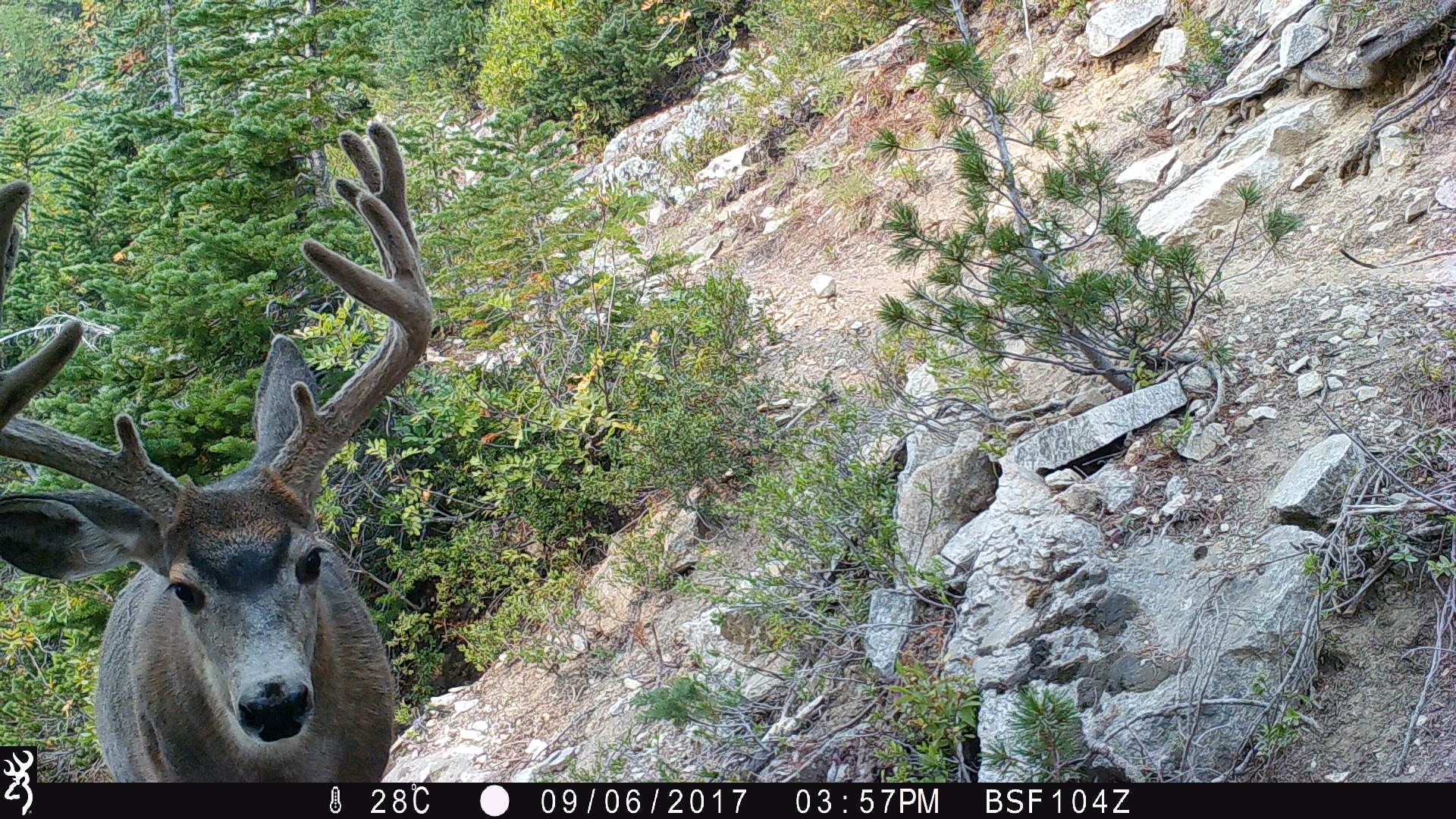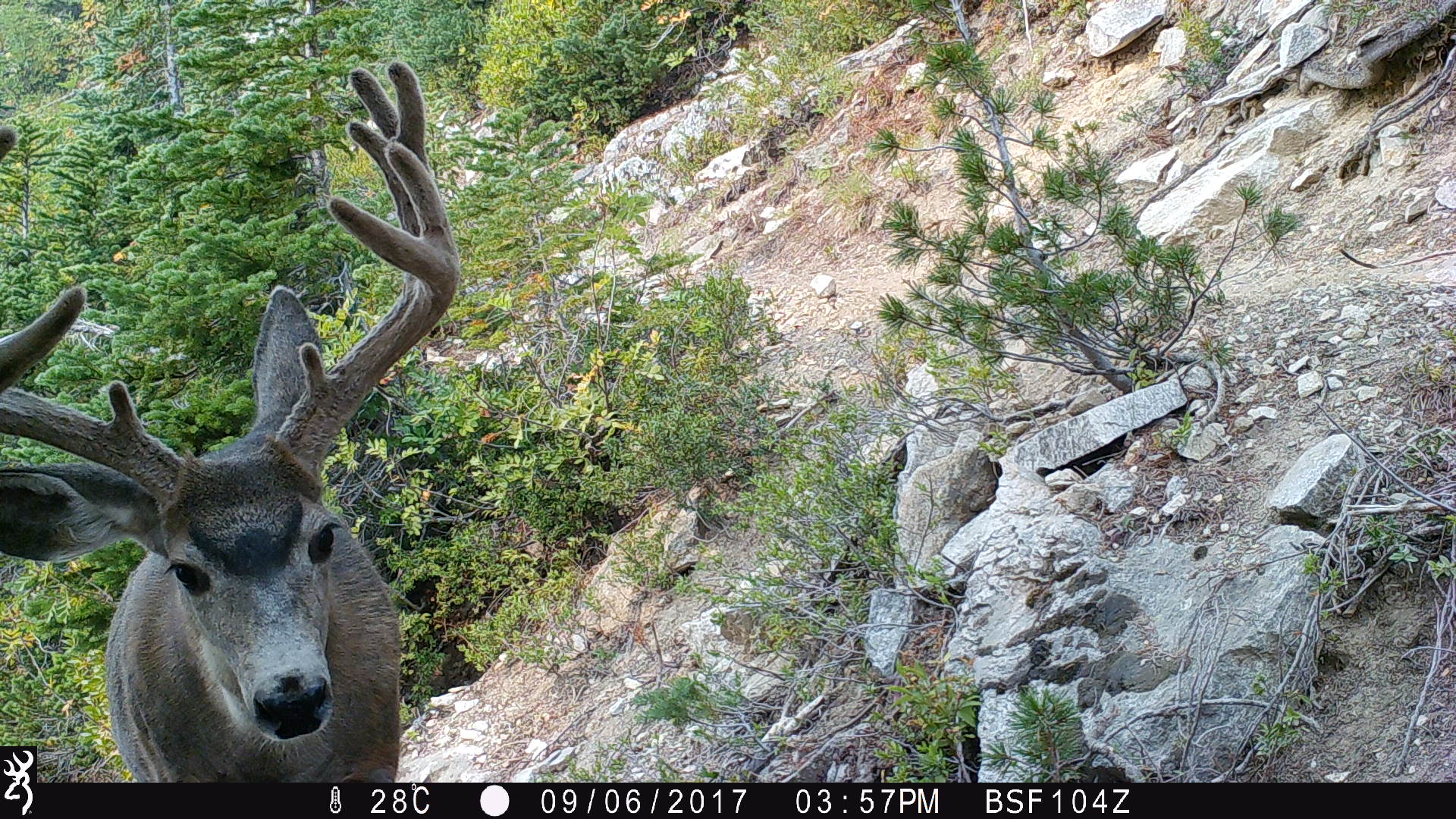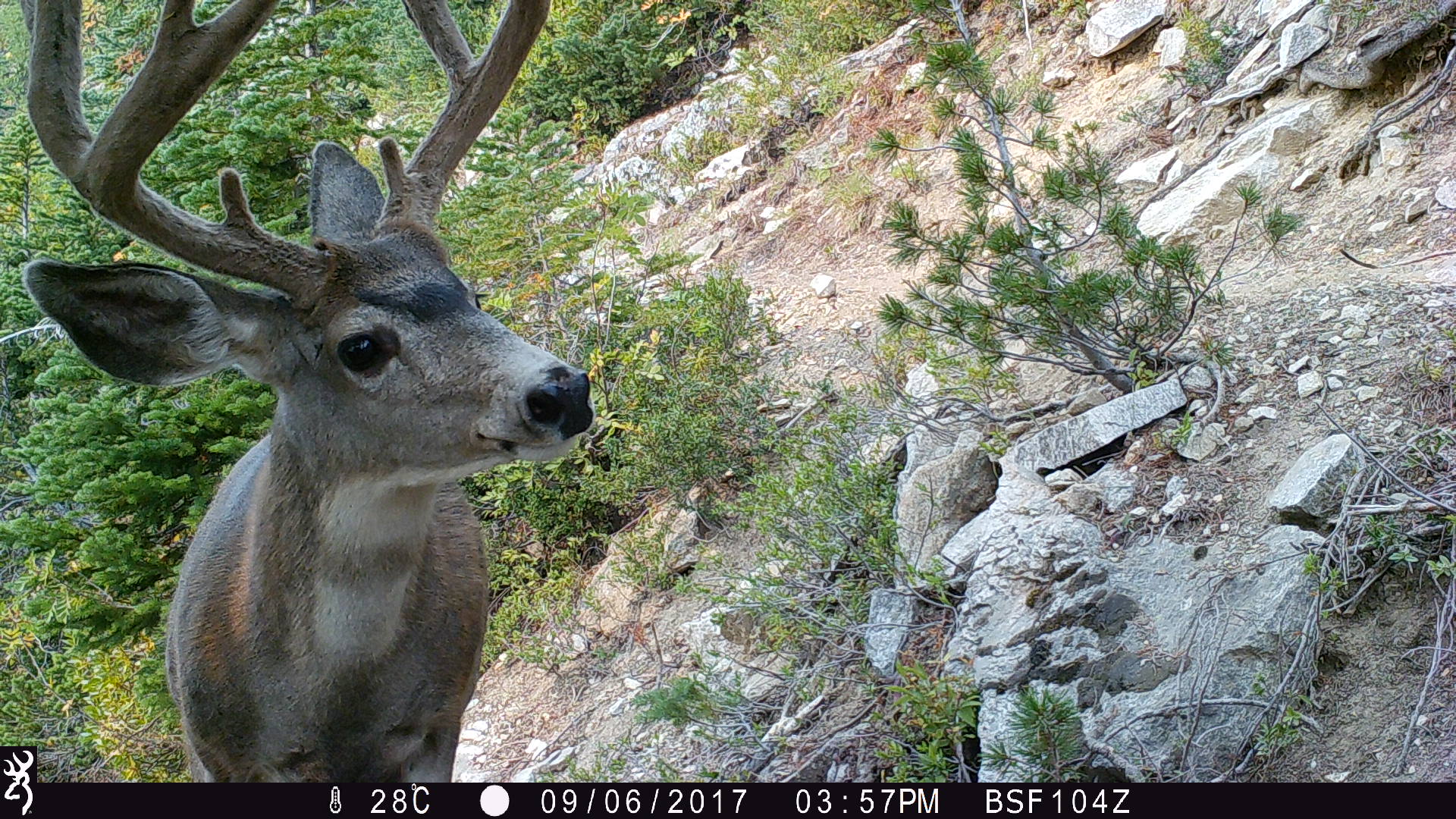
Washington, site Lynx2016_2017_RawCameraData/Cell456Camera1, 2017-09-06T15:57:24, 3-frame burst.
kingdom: Animalia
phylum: Chordata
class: Mammalia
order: Artiodactyla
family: Cervidae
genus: Odocoileus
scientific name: Odocoileus hemionus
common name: mule deer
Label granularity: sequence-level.